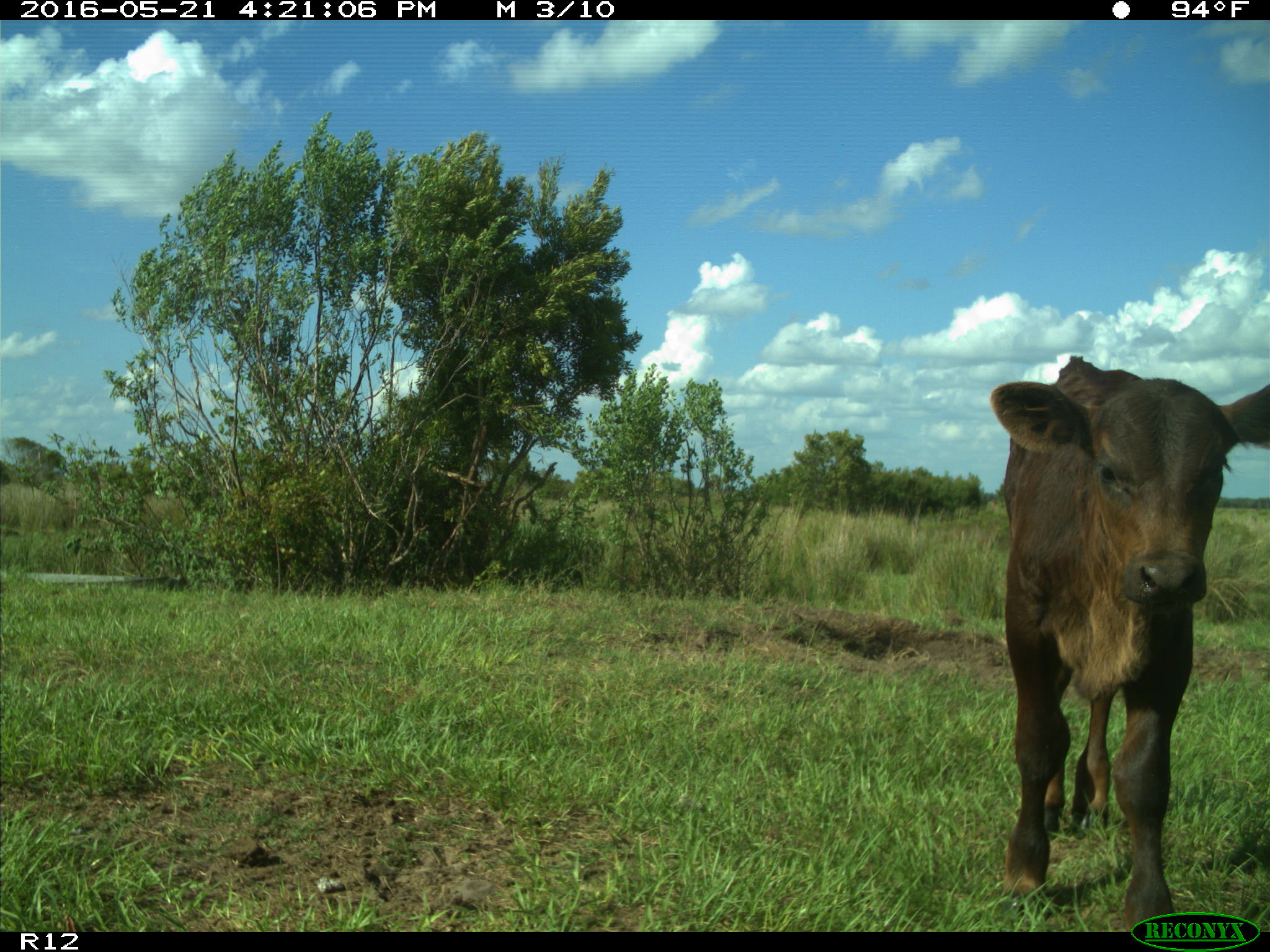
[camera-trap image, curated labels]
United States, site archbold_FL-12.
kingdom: Animalia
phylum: Chordata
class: Mammalia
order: Artiodactyla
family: Bovidae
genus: Bos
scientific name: Bos taurus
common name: domestic cow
Bos taurus (domestic cow).